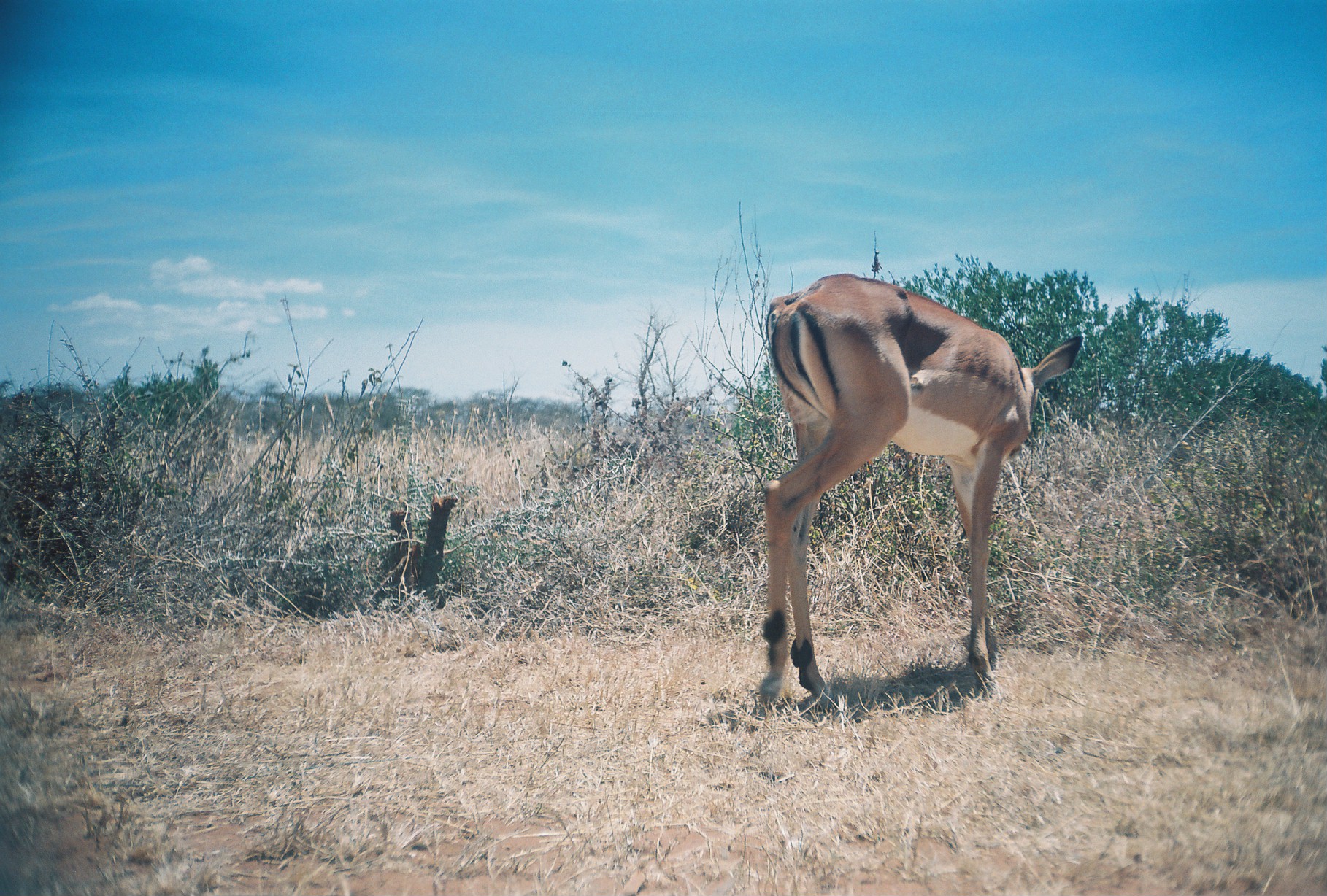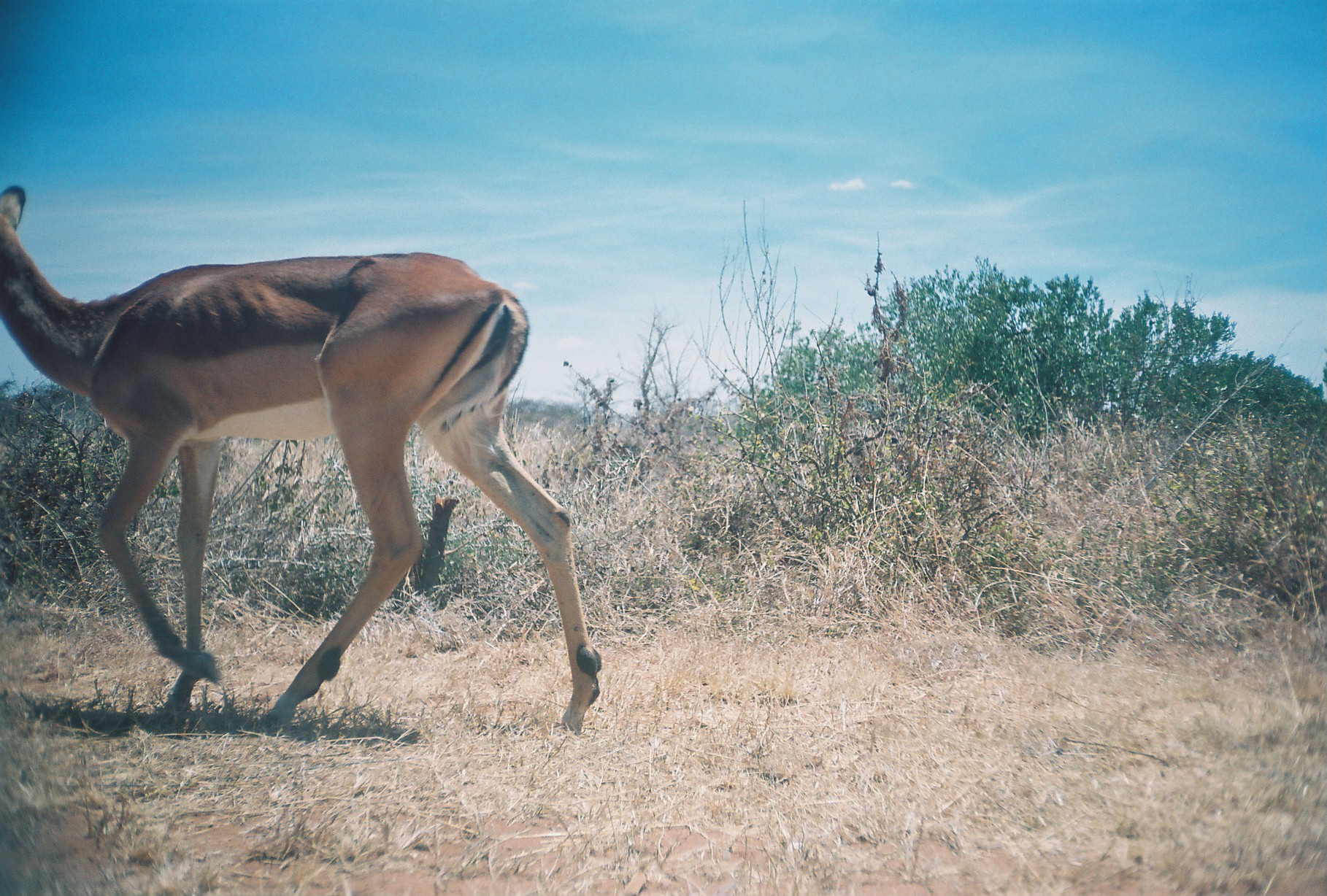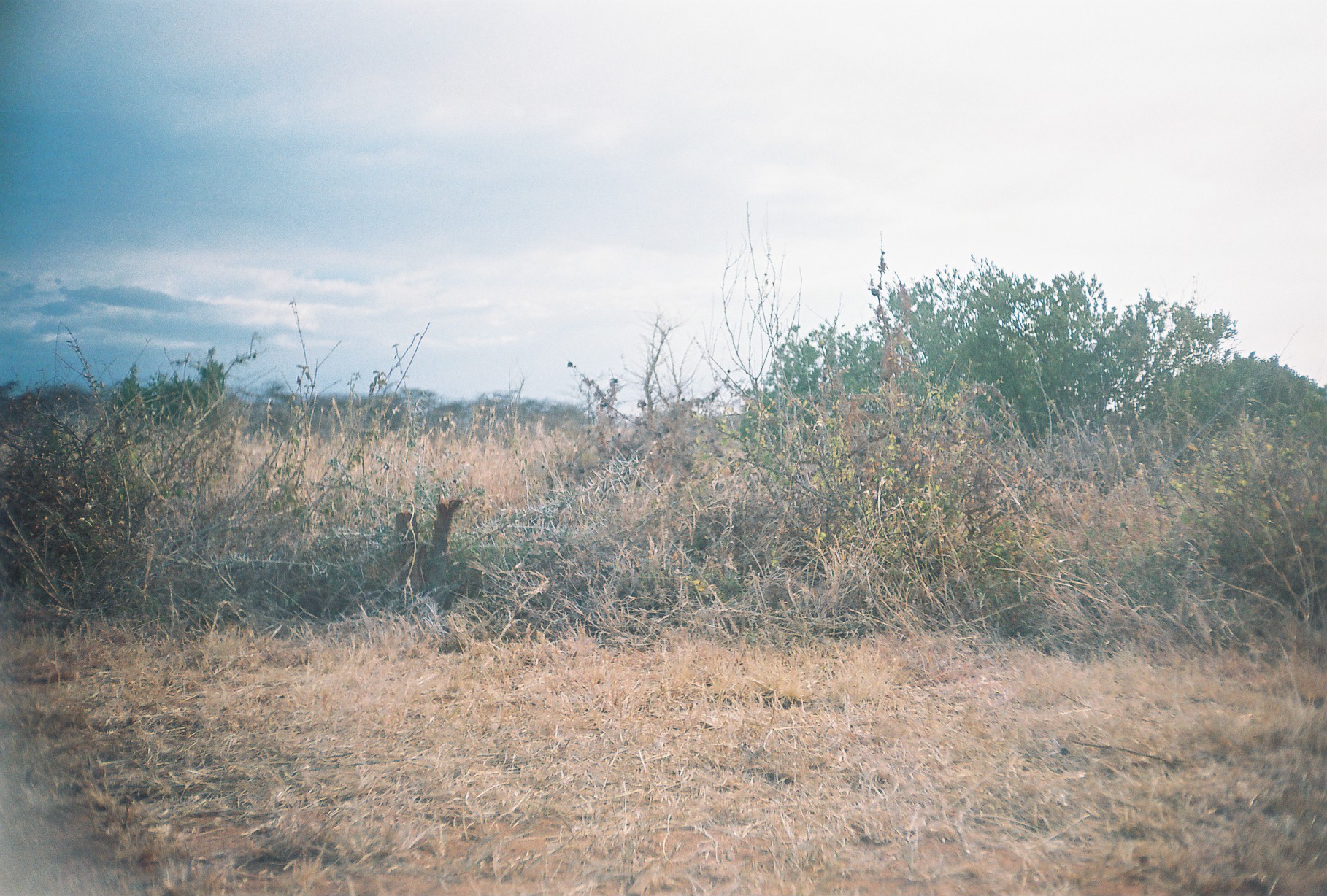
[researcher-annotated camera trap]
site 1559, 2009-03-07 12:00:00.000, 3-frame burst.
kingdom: Animalia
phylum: Chordata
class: Mammalia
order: Artiodactyla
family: Bovidae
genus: Aepyceros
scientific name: Aepyceros melampus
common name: impala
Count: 1.